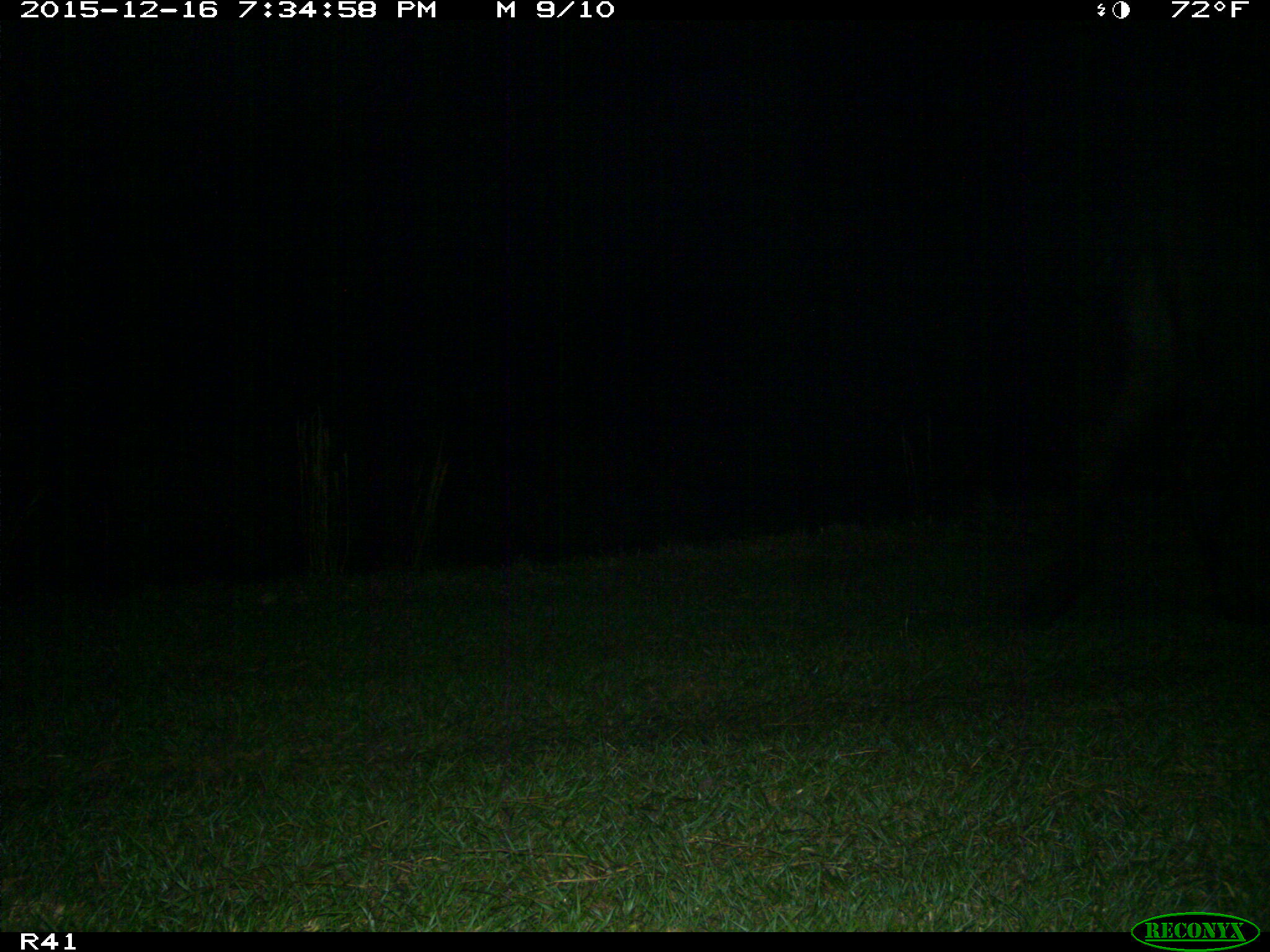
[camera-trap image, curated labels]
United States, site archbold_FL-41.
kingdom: Animalia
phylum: Chordata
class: Mammalia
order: Artiodactyla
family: Bovidae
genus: Bos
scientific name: Bos taurus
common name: domestic cow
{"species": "Bos taurus (domestic cow)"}